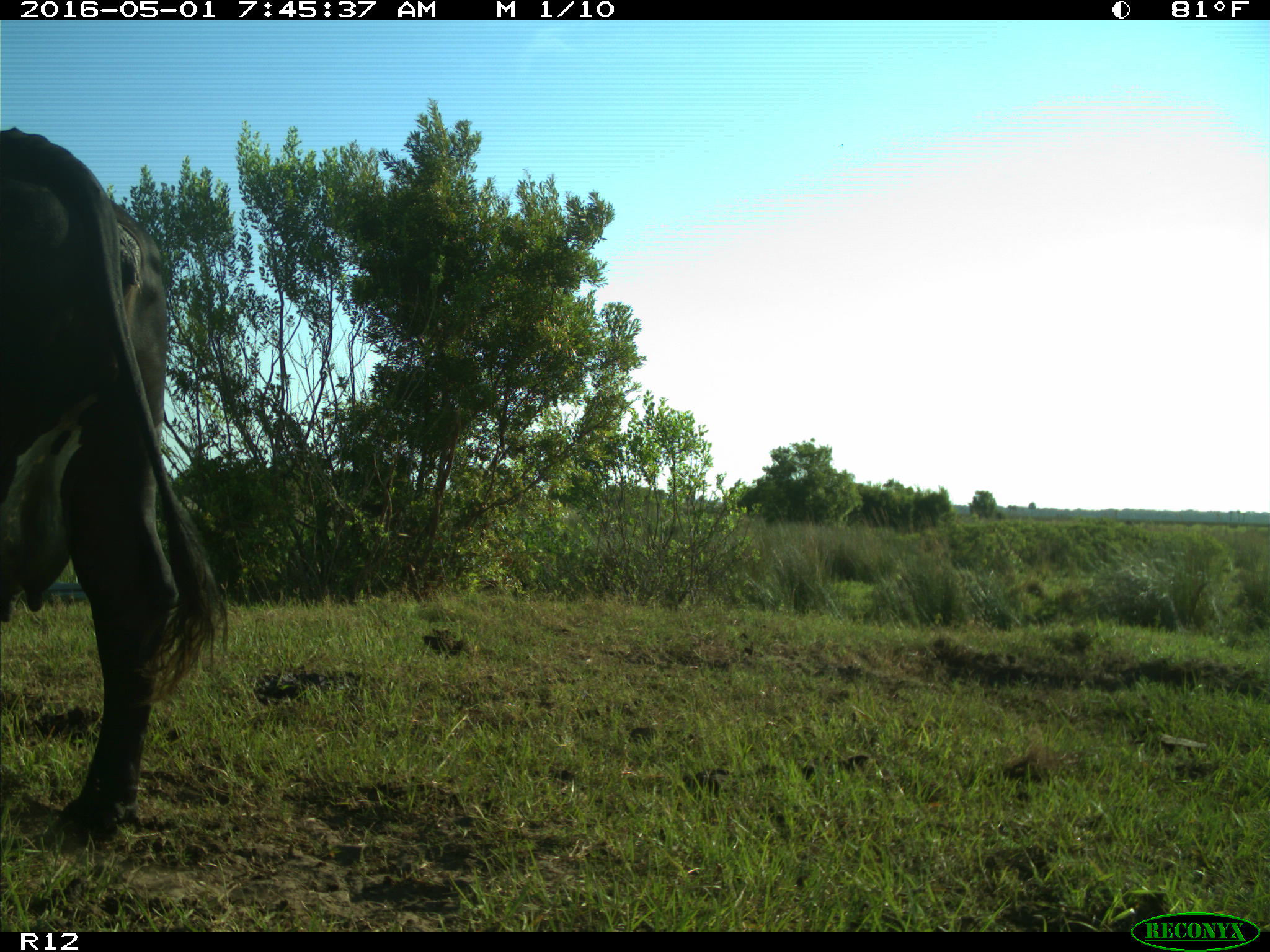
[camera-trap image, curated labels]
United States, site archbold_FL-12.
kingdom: Animalia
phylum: Chordata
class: Mammalia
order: Artiodactyla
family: Bovidae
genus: Bos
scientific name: Bos taurus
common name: domestic cow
Bos taurus (domestic cow).